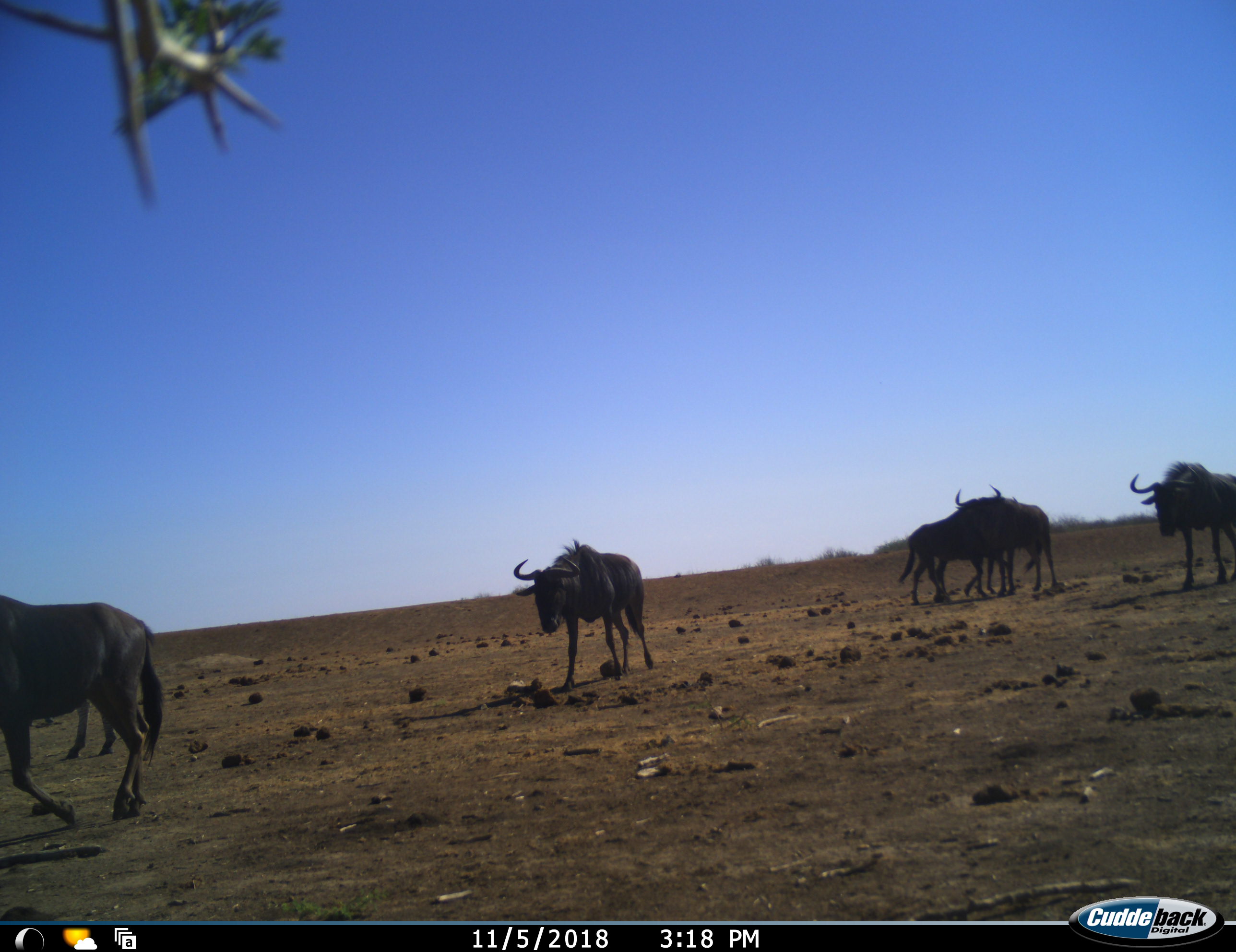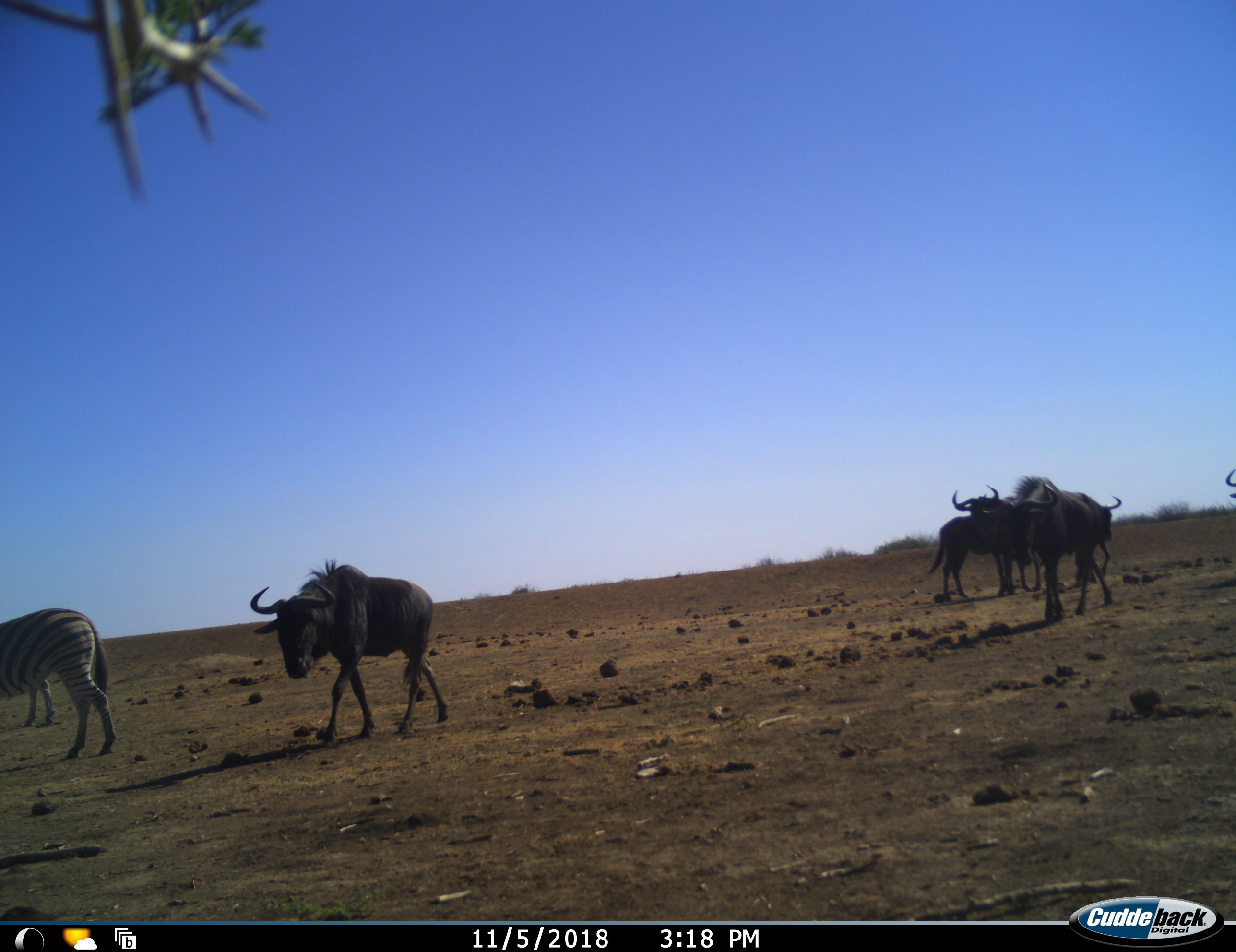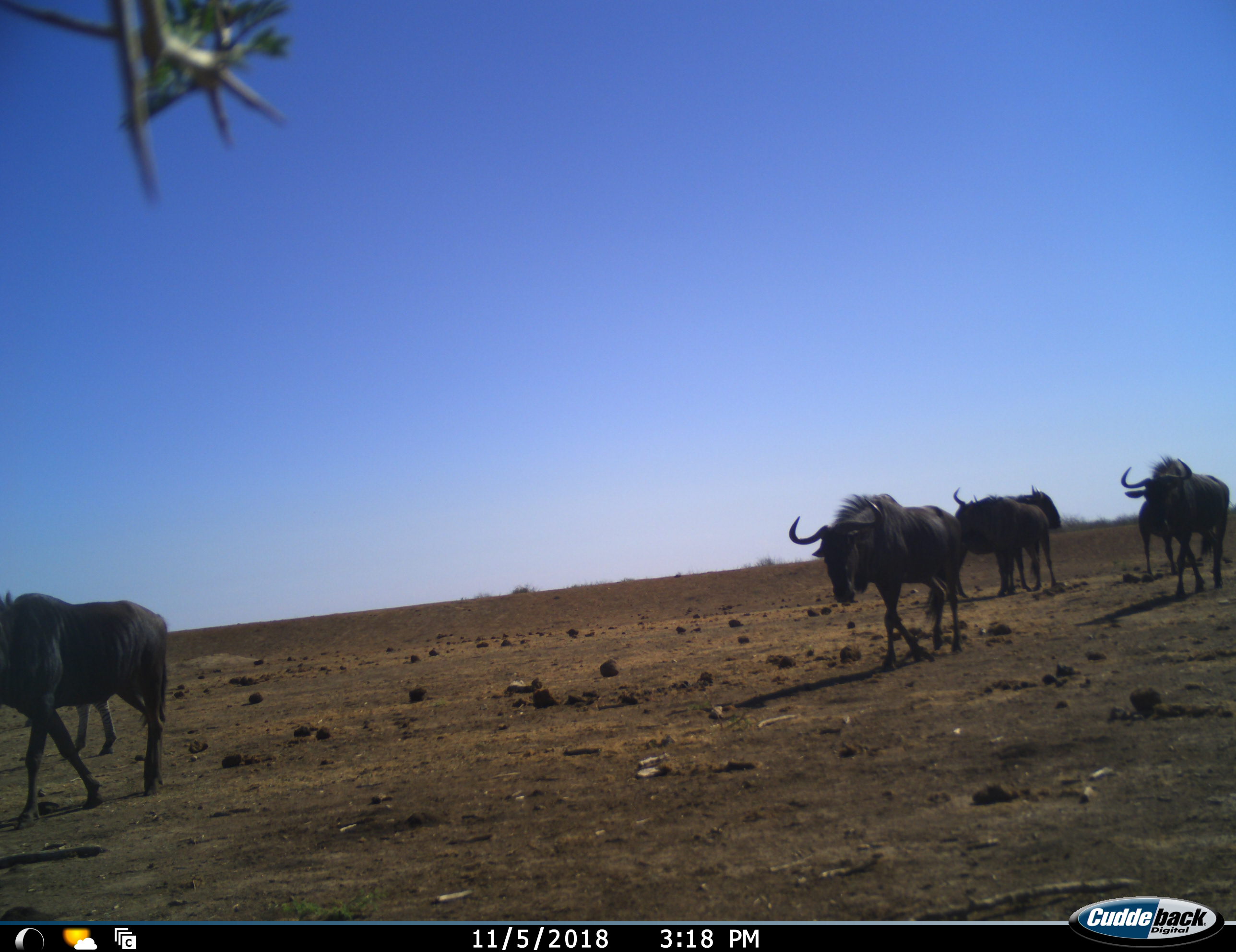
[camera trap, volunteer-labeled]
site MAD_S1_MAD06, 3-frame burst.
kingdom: Animalia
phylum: Chordata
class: Mammalia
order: Artiodactyla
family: Bovidae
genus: Connochaetes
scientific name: Connochaetes taurinus taurinus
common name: blue wildebeest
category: wildebeestblue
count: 6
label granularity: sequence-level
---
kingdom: Animalia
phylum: Chordata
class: Mammalia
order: Perissodactyla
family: Equidae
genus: Equus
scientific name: Equus quagga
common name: plains zebra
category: zebraplains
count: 2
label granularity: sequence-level